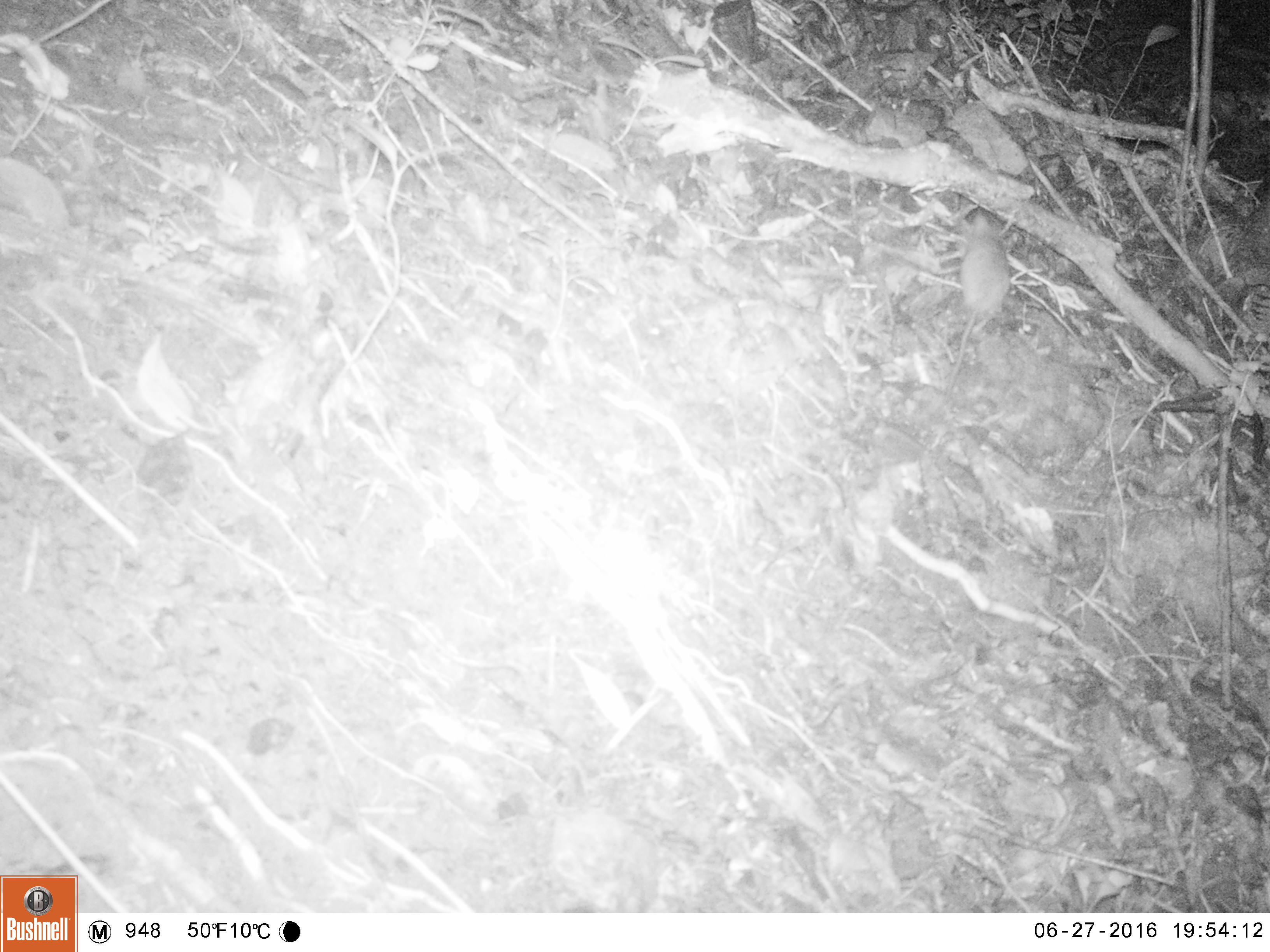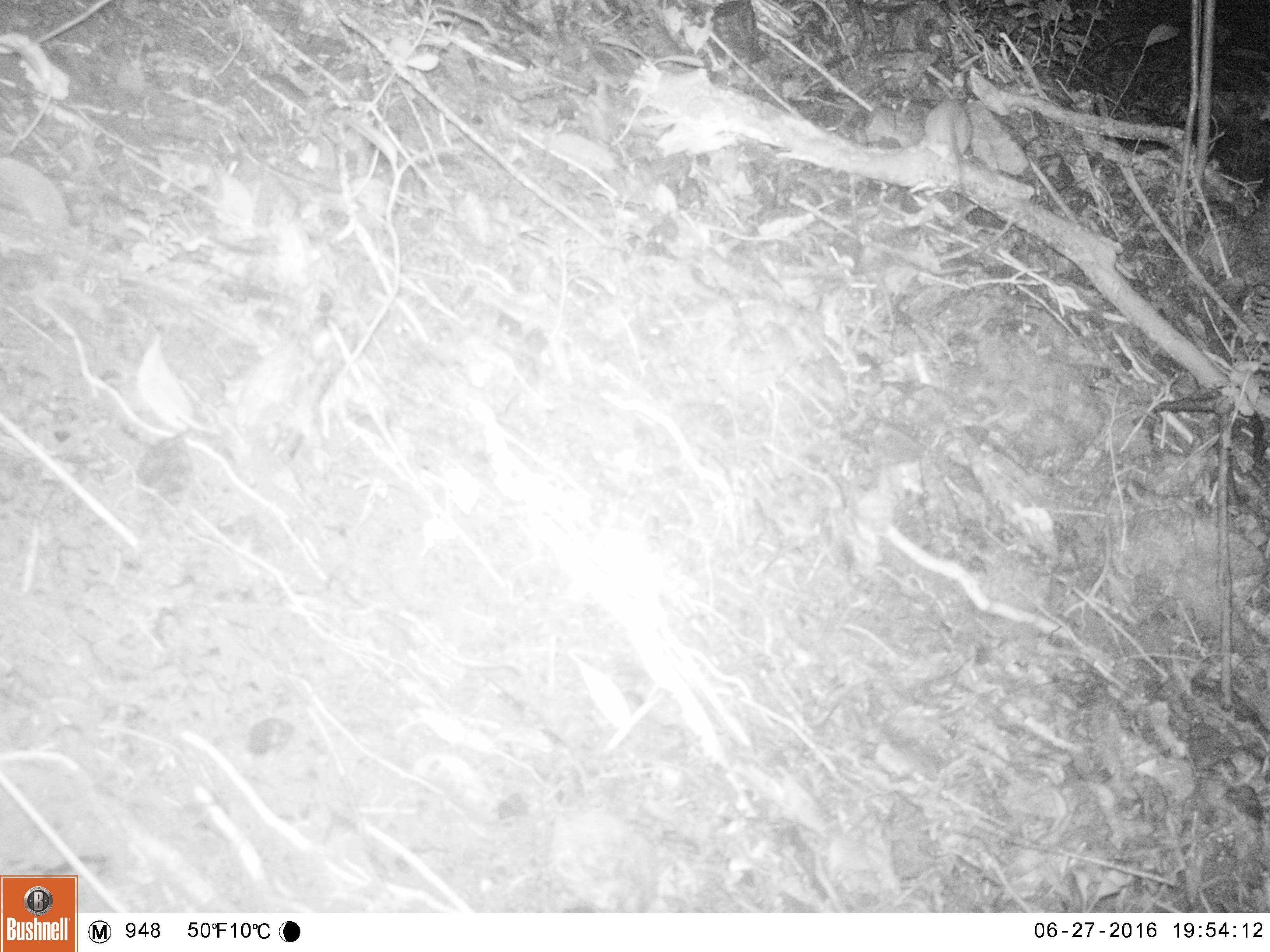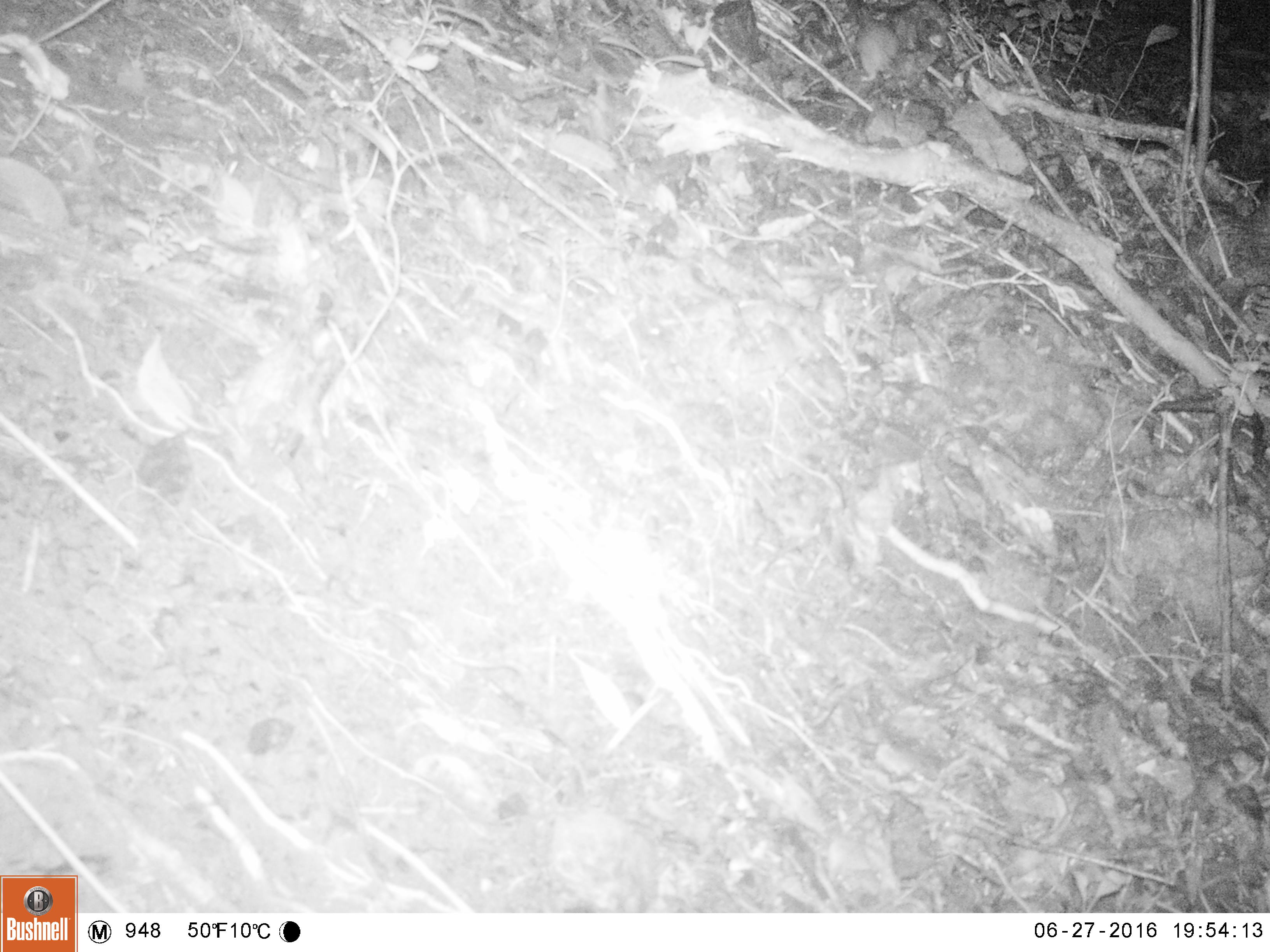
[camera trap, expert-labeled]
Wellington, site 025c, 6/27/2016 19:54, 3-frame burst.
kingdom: Animalia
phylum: Chordata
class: Mammalia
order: Rodentia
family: Muridae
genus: Rattus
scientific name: Rattus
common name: rat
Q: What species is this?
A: Rat (Rattus).